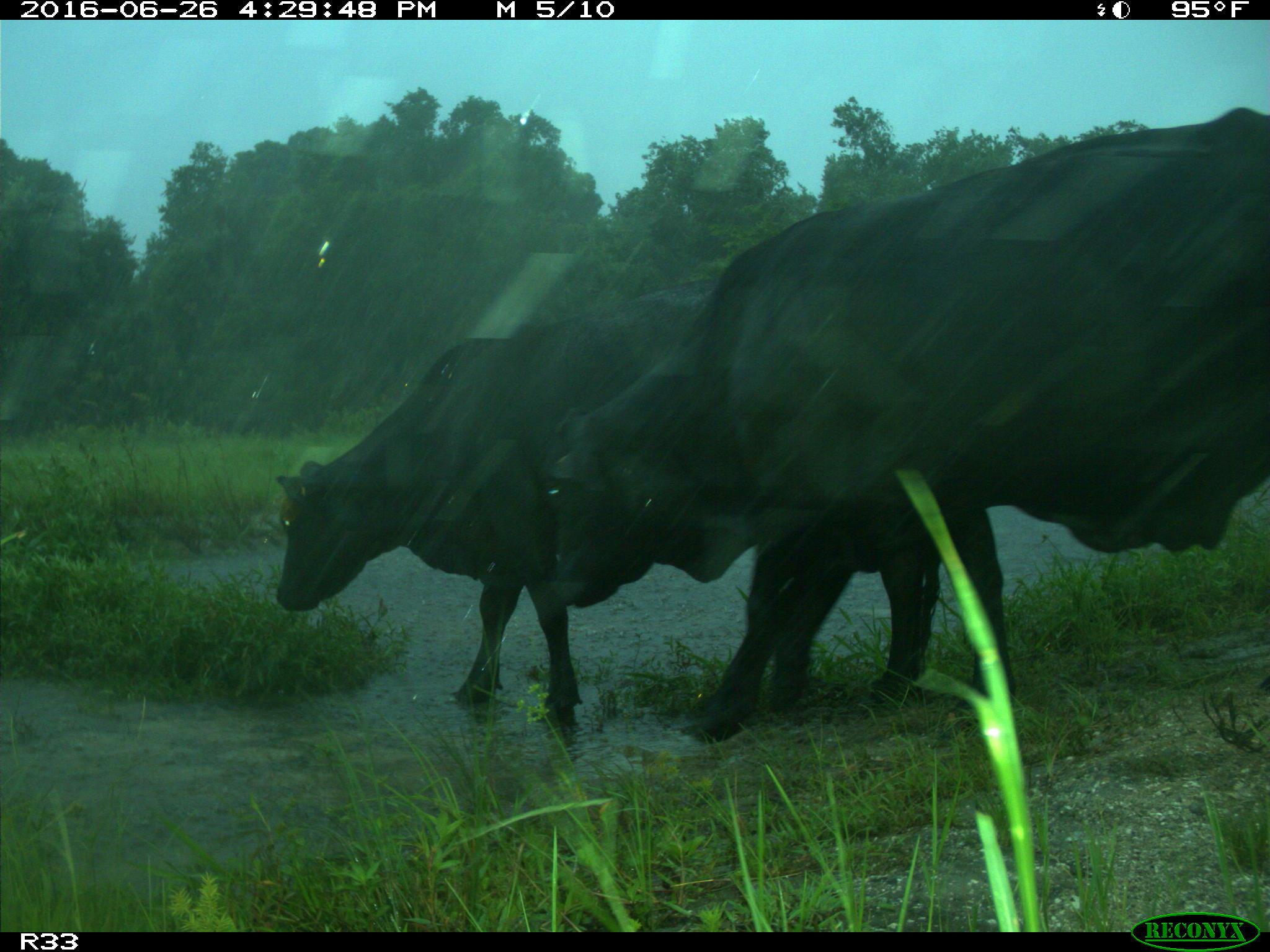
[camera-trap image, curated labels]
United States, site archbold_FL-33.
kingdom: Animalia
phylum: Chordata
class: Mammalia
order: Artiodactyla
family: Bovidae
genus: Bos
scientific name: Bos taurus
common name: domestic cow